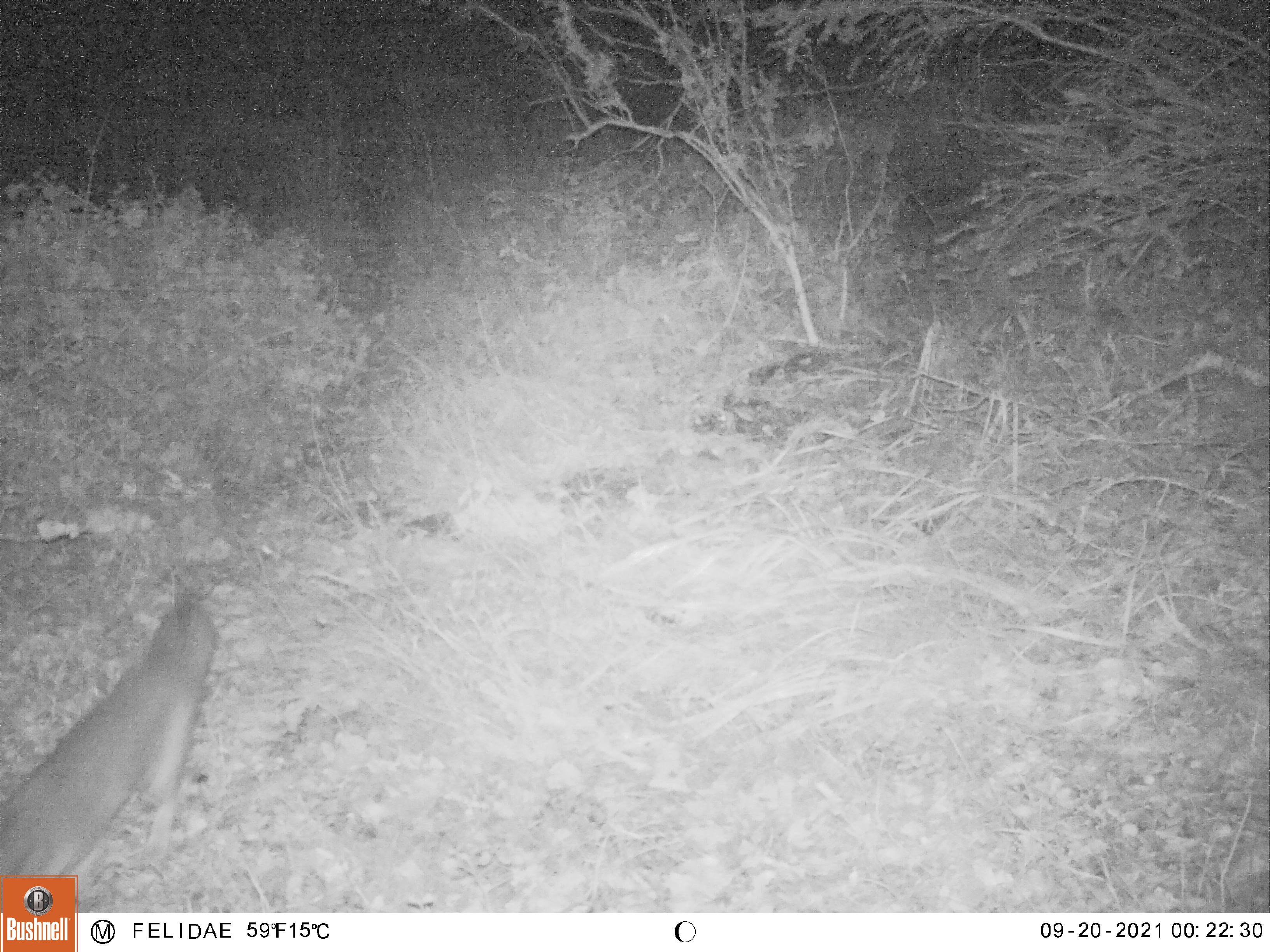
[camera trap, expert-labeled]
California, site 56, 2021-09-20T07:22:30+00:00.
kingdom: Animalia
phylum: Chordata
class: Mammalia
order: Carnivora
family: Canidae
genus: Urocyon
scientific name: Urocyon cinereoargenteus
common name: gray fox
Gray fox (Urocyon cinereoargenteus).